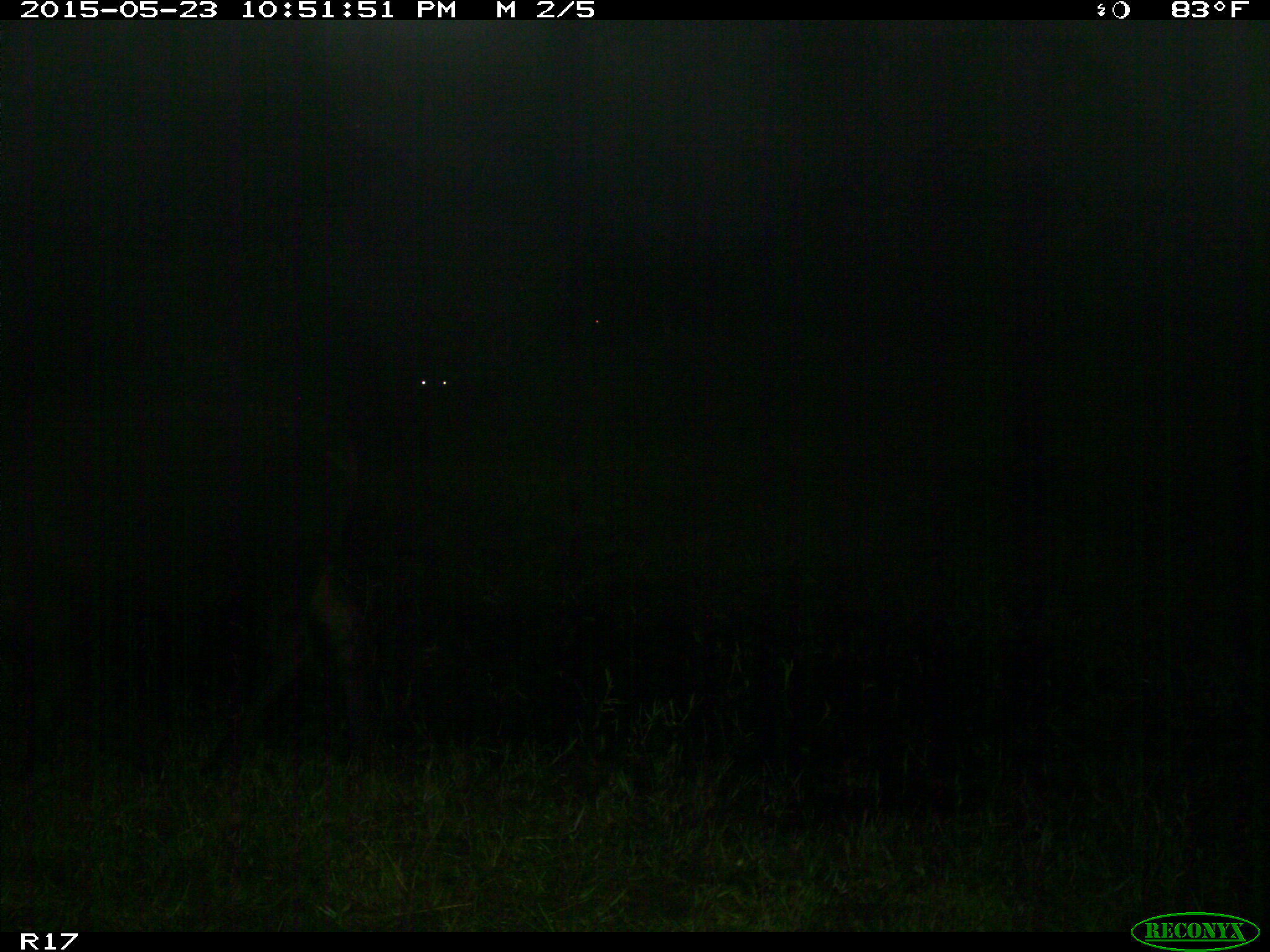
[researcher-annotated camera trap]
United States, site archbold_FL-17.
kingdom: Animalia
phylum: Chordata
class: Mammalia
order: Artiodactyla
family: Bovidae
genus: Bos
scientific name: Bos taurus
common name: domestic cow